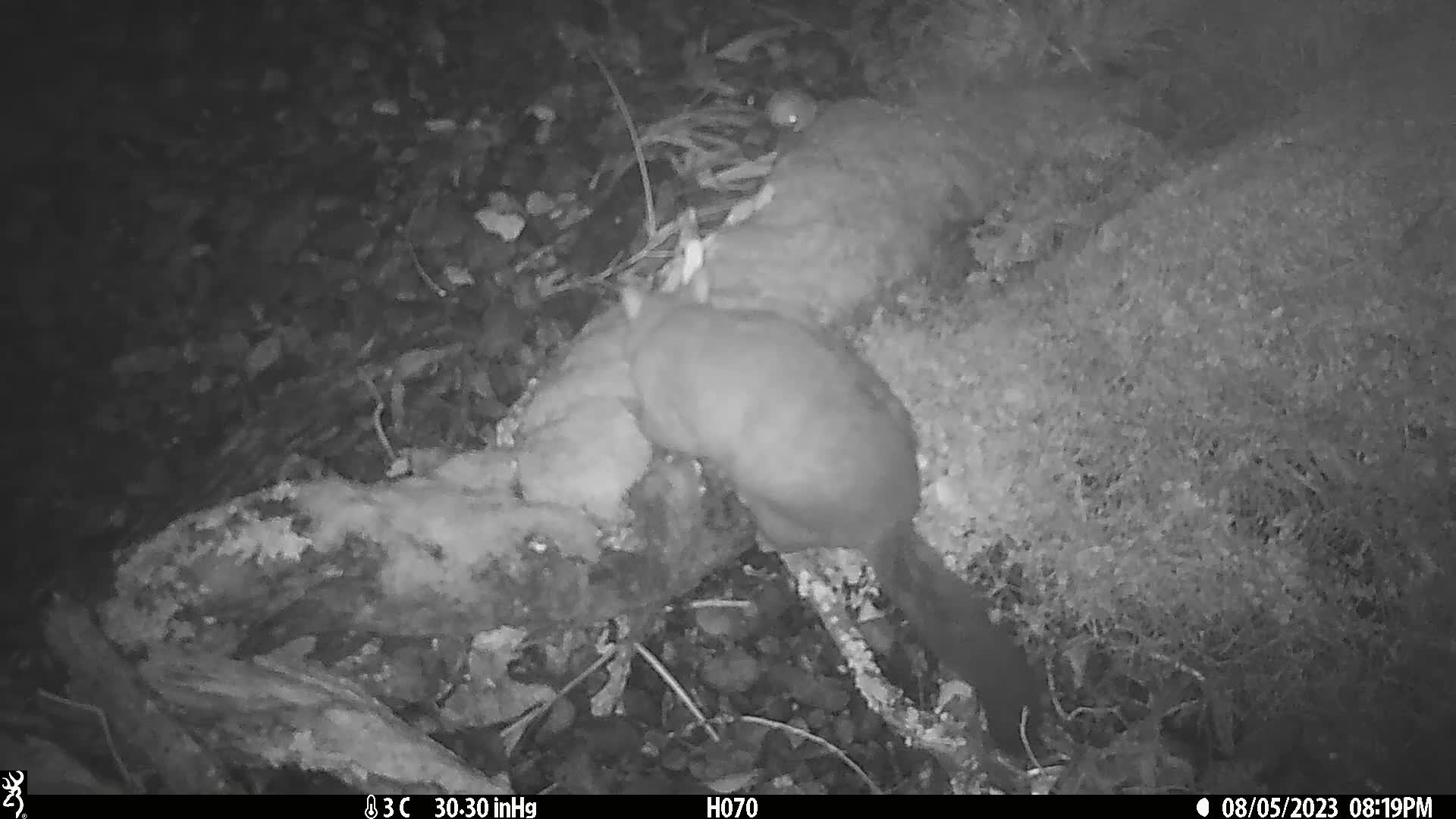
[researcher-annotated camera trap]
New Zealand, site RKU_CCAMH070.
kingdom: Animalia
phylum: Chordata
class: Mammalia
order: Diprotodontia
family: Phalangeridae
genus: Trichosurus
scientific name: Trichosurus vulpecula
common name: common brushtail possum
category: possum